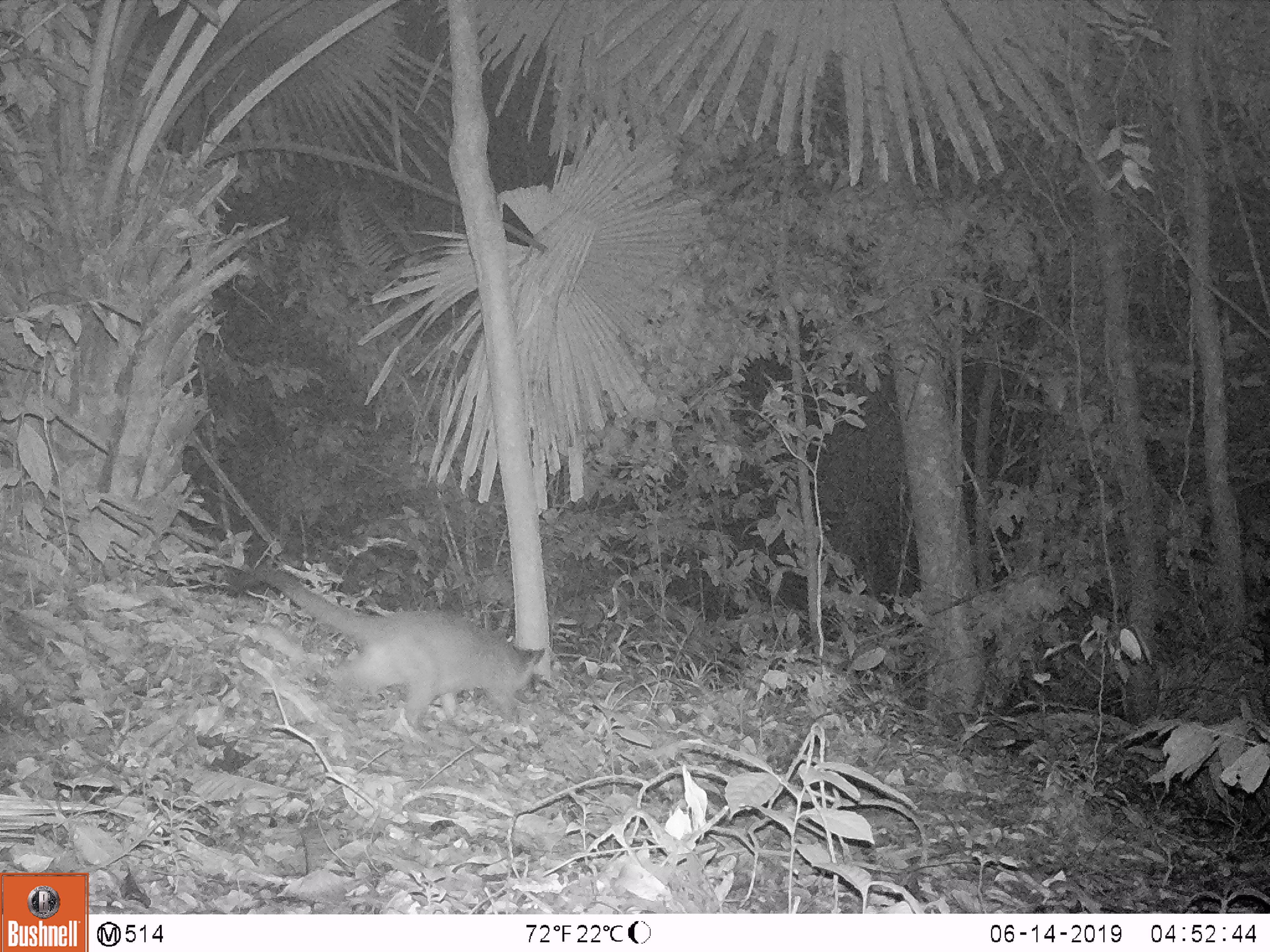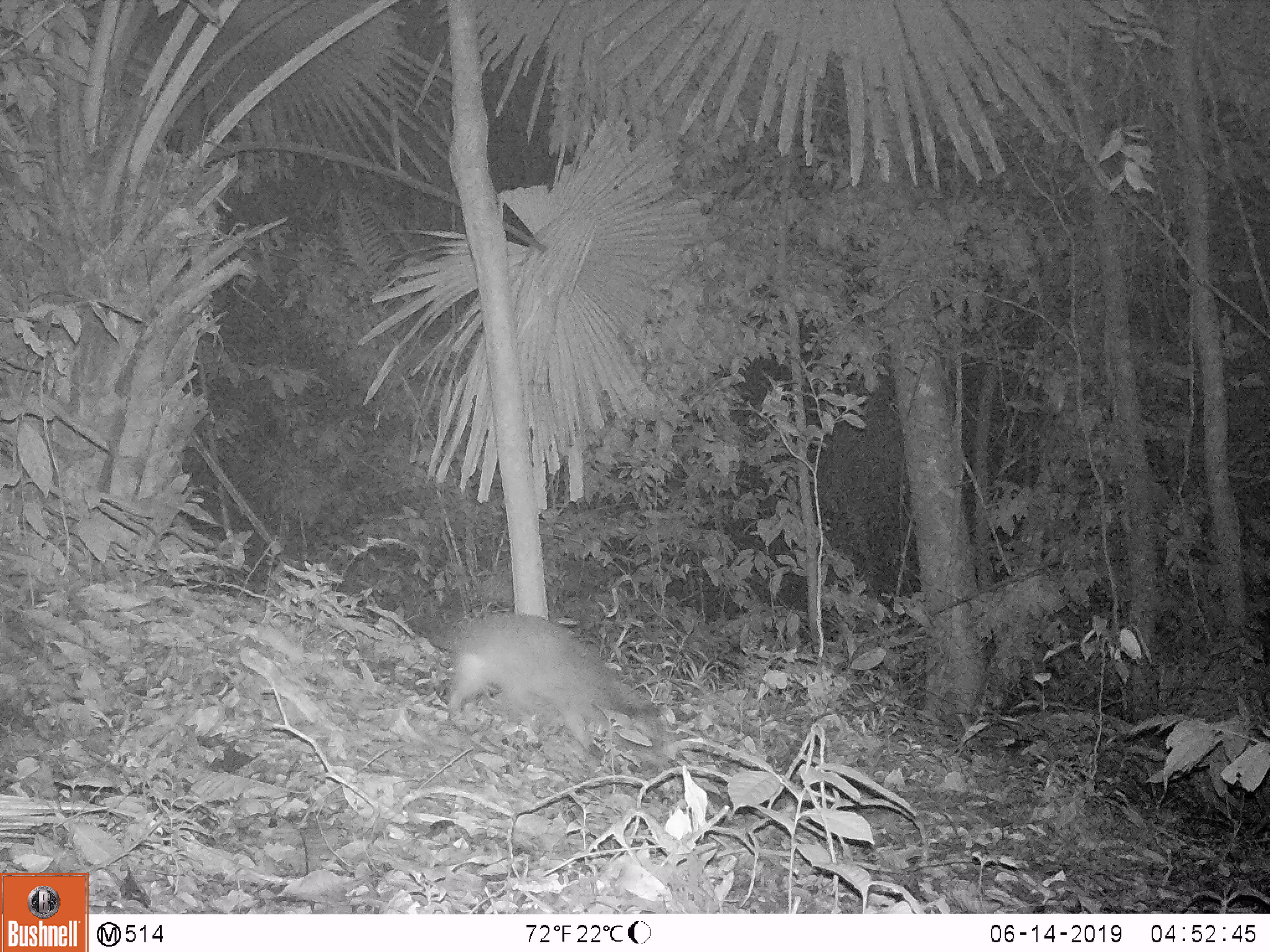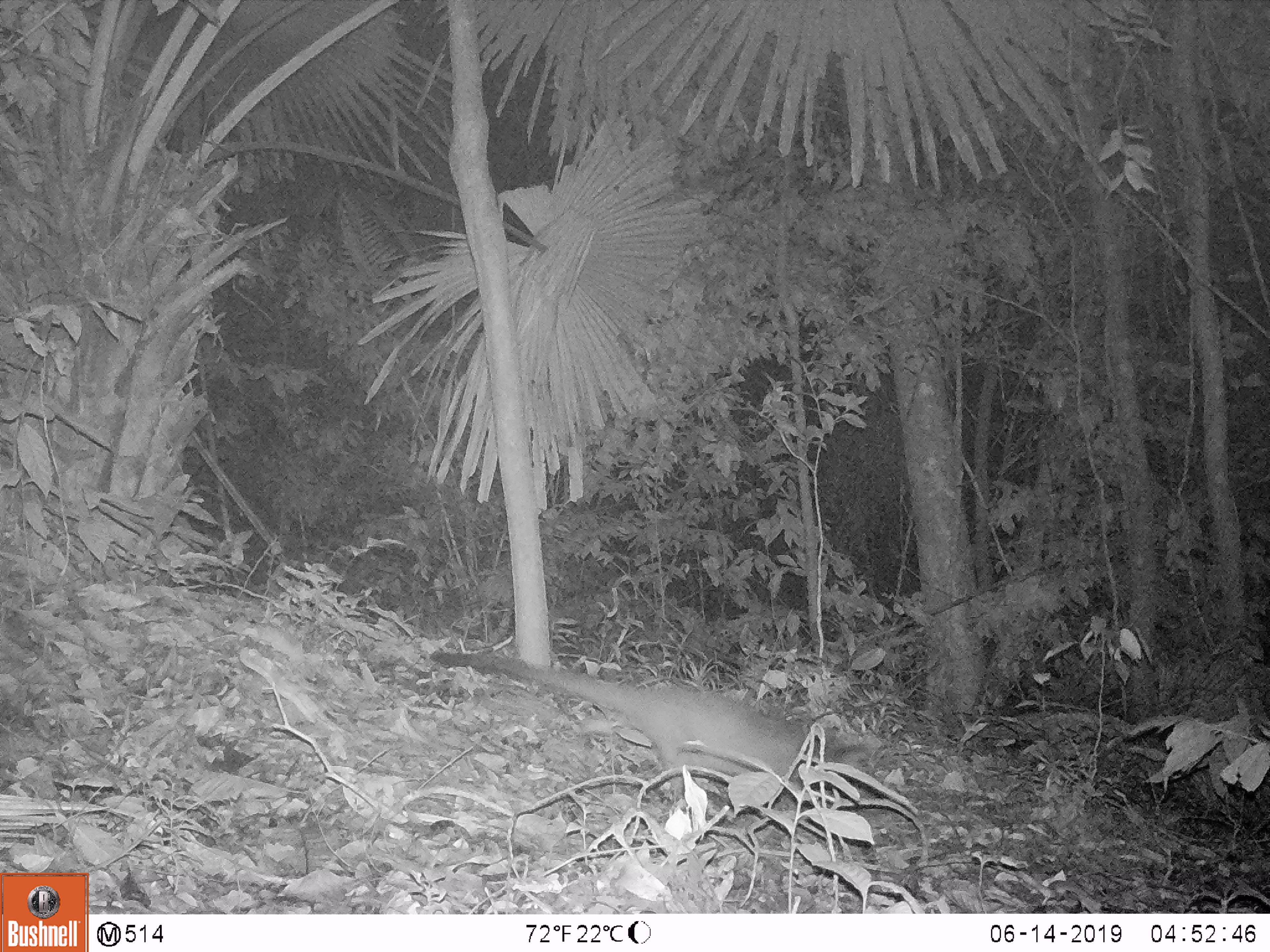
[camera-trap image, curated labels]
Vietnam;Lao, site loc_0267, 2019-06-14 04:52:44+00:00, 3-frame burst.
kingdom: Animalia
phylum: Chordata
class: Mammalia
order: Carnivora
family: Viverridae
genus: Paguma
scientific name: Paguma larvata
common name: masked palm civet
Masked palm civet (Paguma larvata). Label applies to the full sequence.